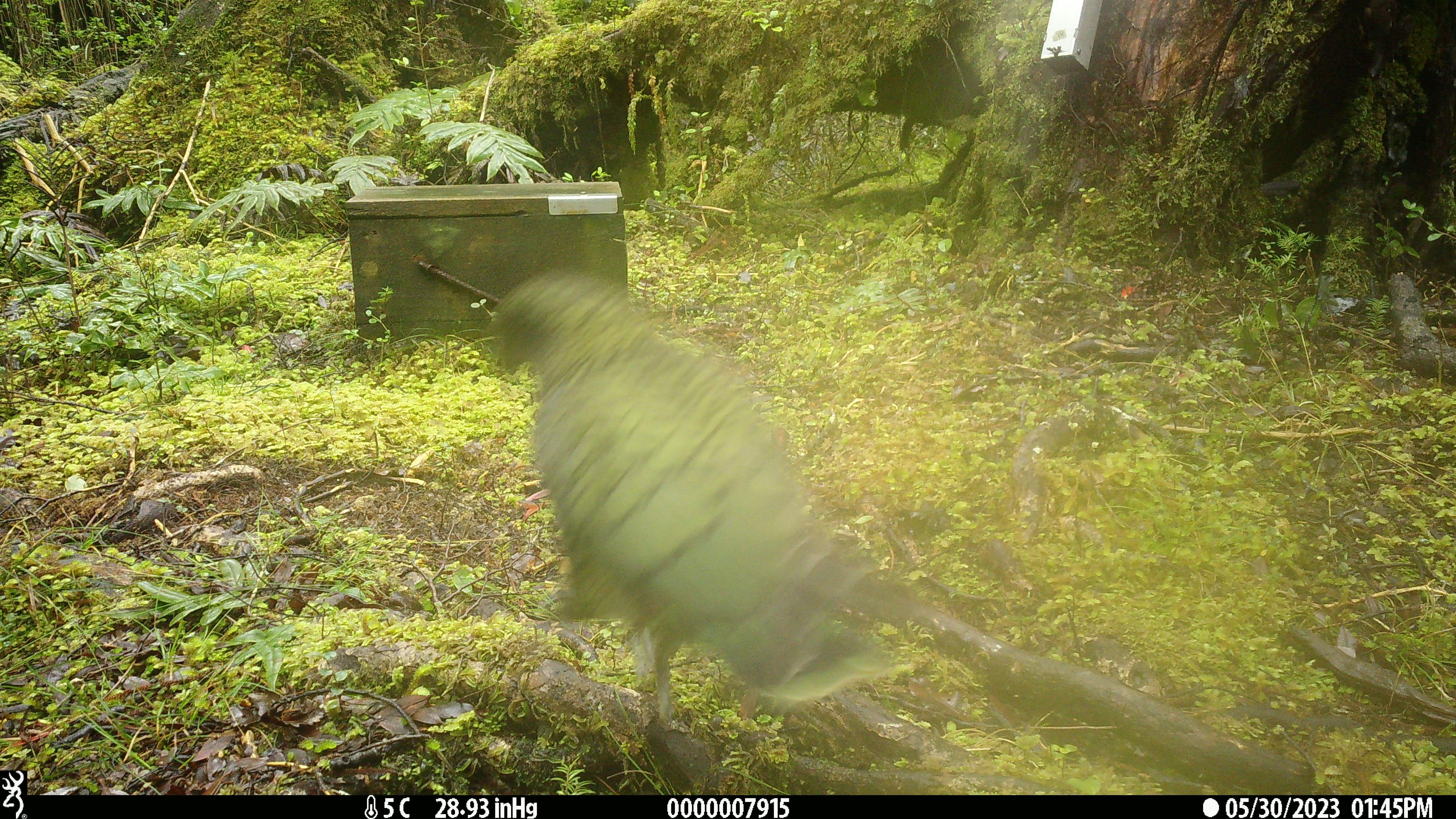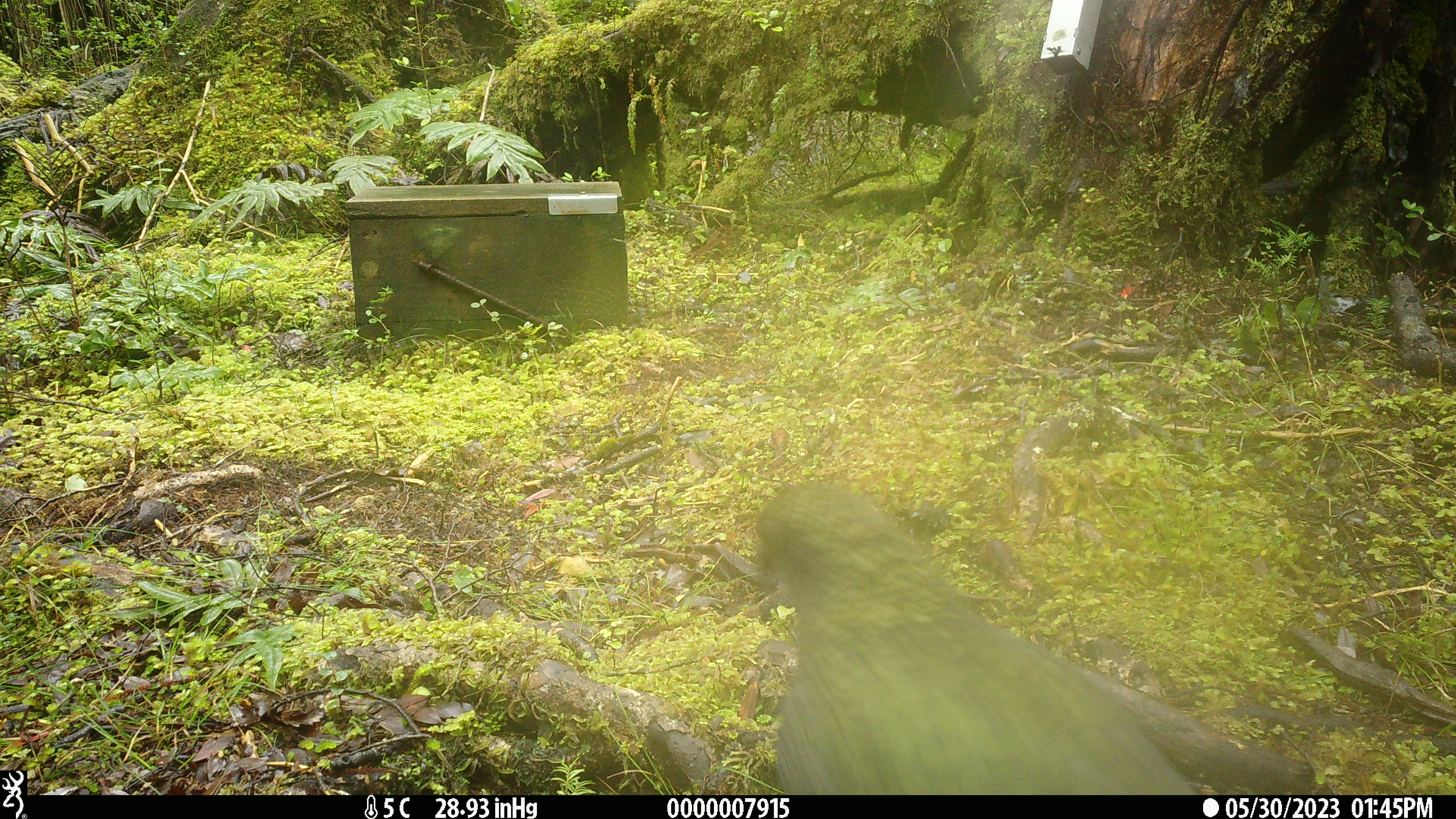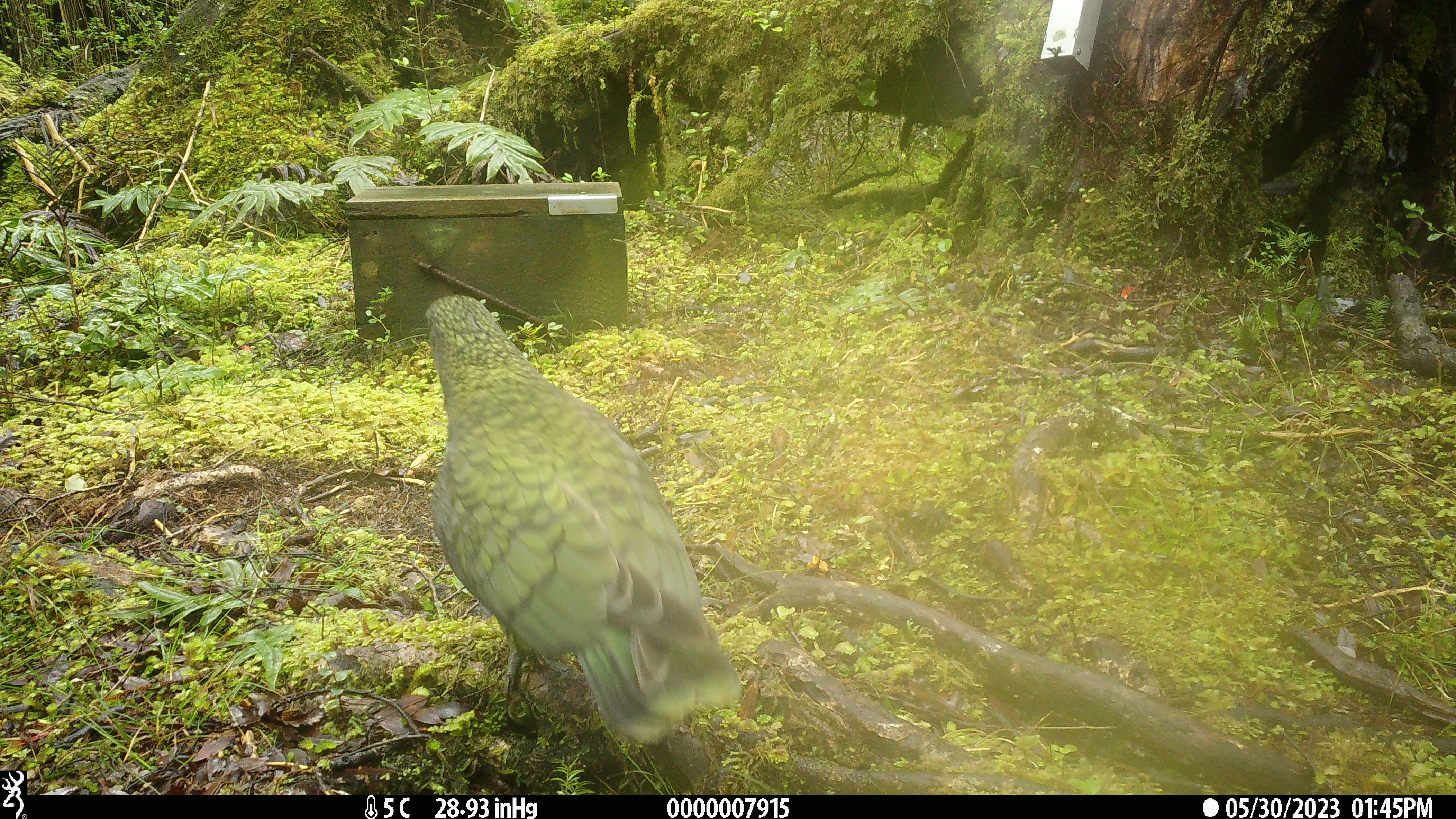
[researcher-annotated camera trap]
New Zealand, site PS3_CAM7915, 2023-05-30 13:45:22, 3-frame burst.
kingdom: Animalia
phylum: Chordata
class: Aves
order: Psittaciformes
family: Strigopidae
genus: Nestor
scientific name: Nestor notabilis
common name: kea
Kea (Nestor notabilis).